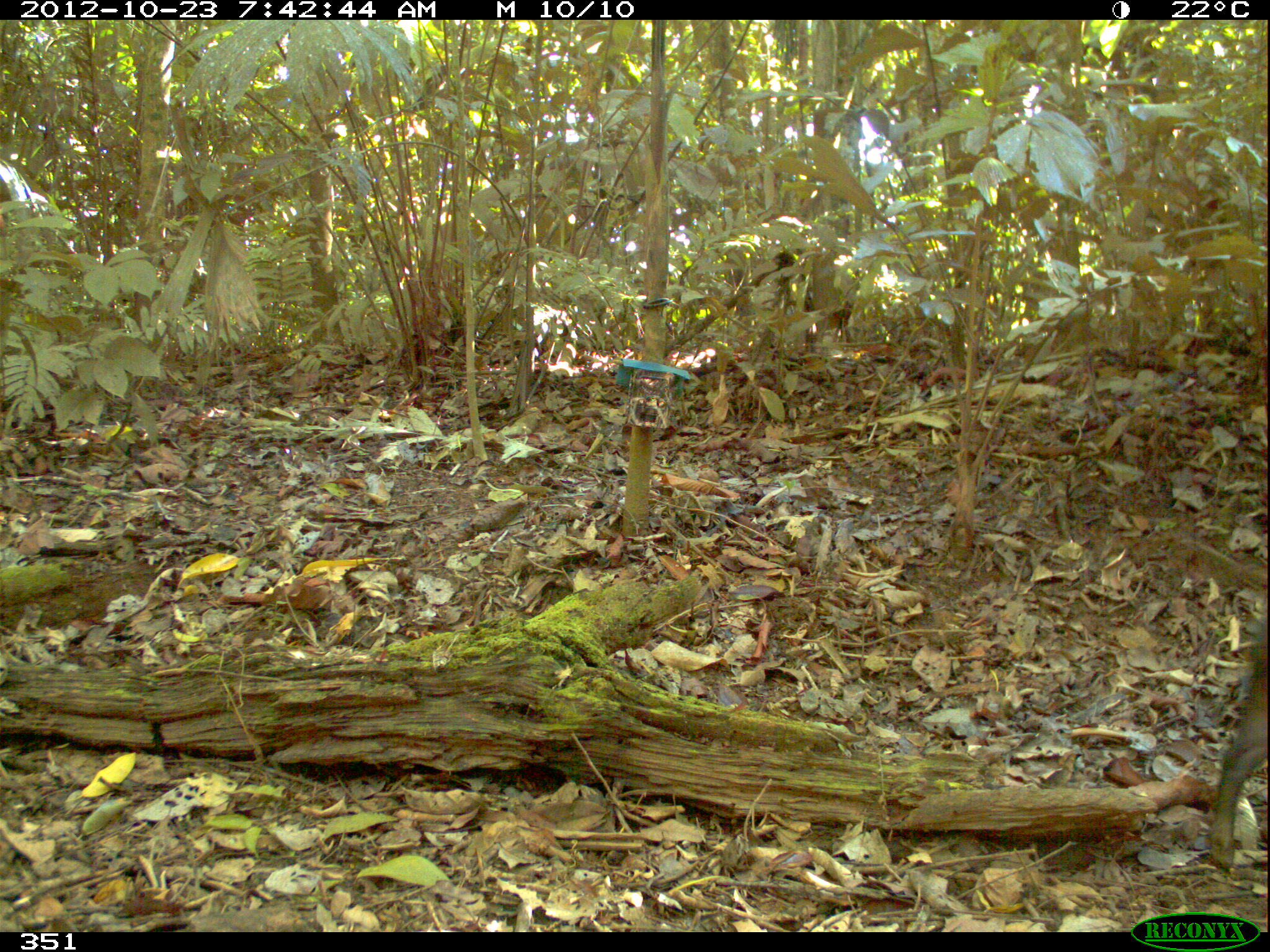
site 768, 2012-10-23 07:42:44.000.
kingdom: Animalia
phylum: Chordata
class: Mammalia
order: Artiodactyla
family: Tayassuidae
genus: Tayassu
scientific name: Tayassu pecari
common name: white-lipped peccary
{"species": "Tayassu pecari (white-lipped peccary)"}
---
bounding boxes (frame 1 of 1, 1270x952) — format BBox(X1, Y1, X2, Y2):
tayassu pecari: BBox(1208, 608, 1268, 873)